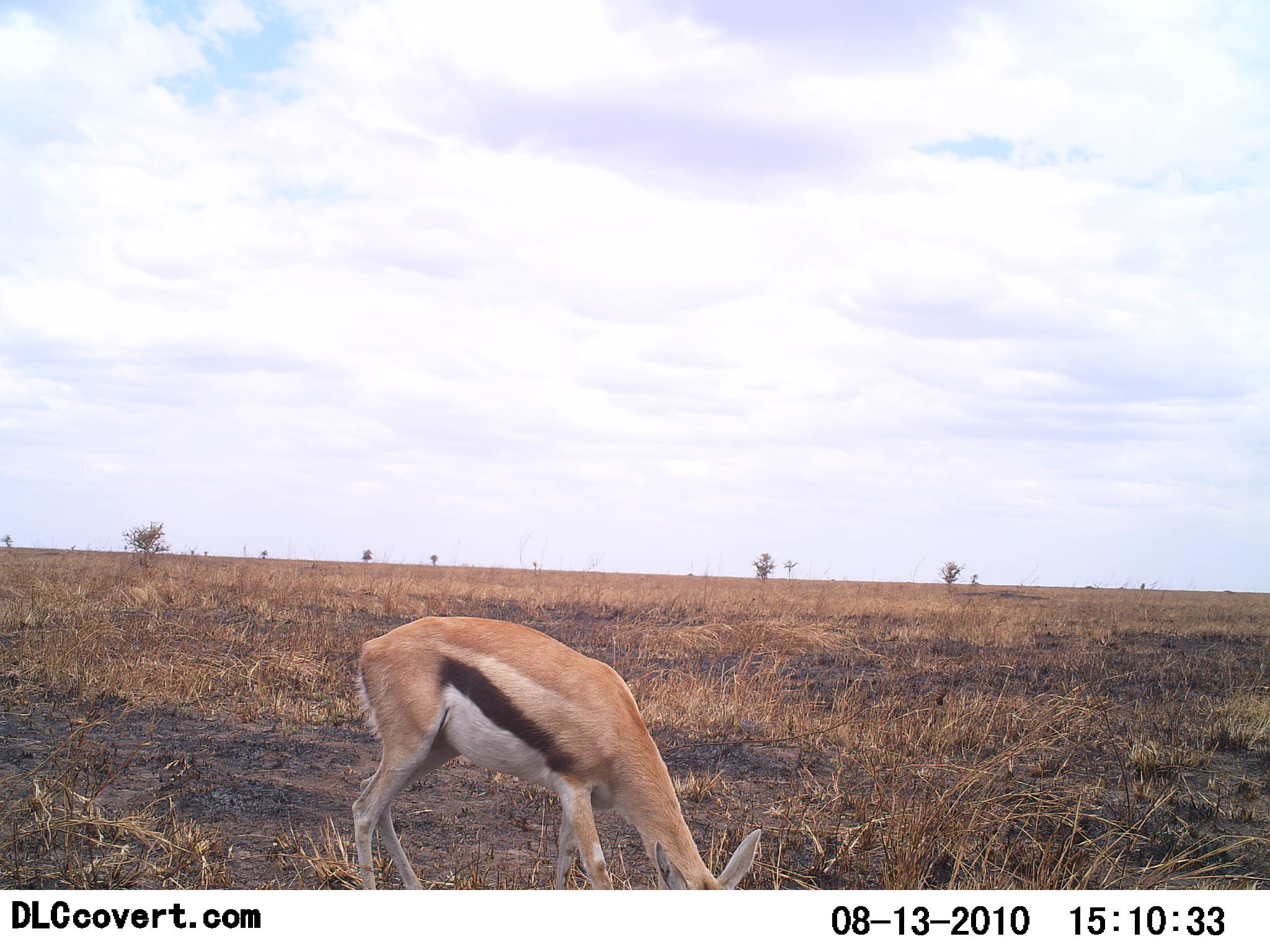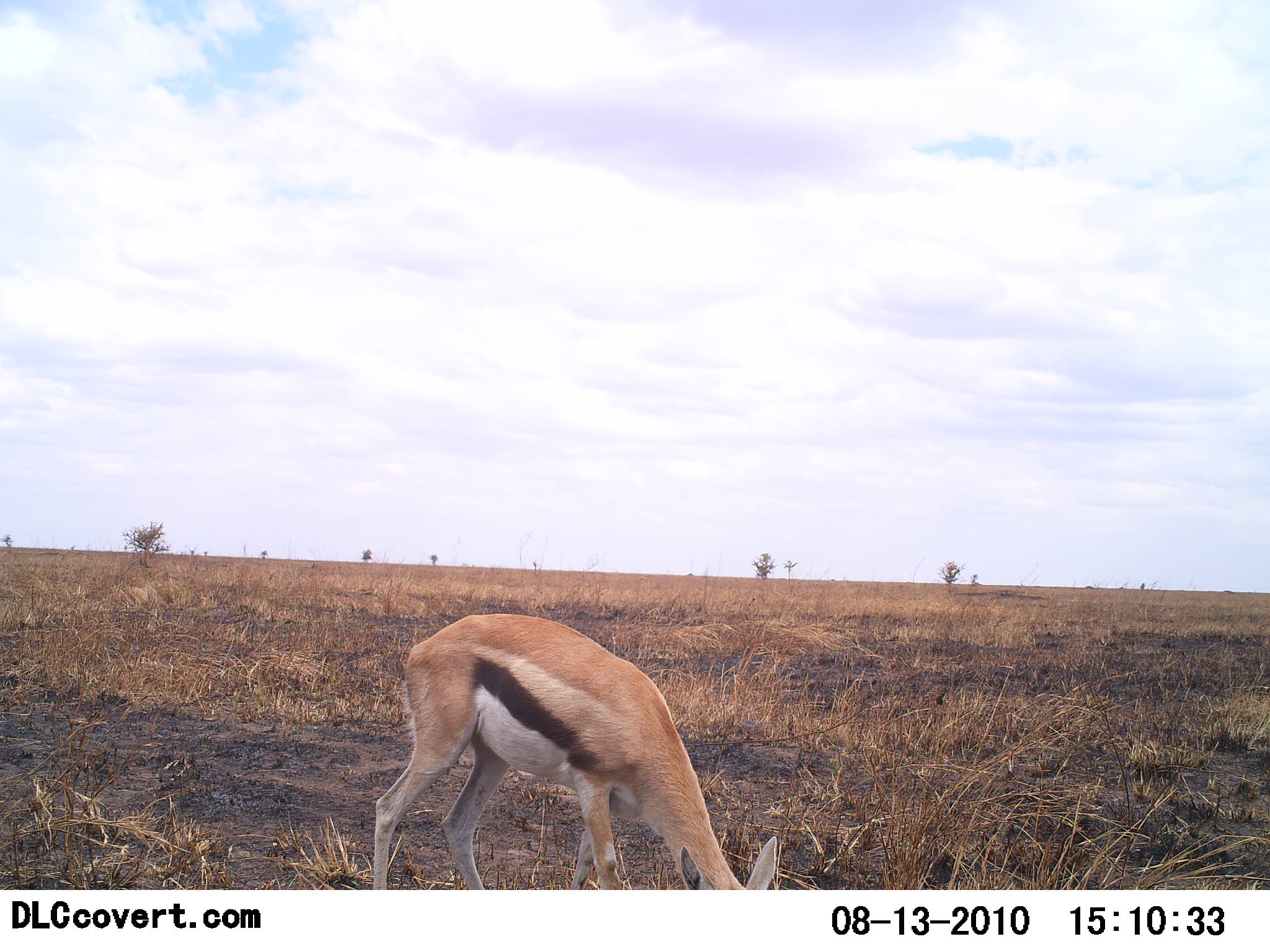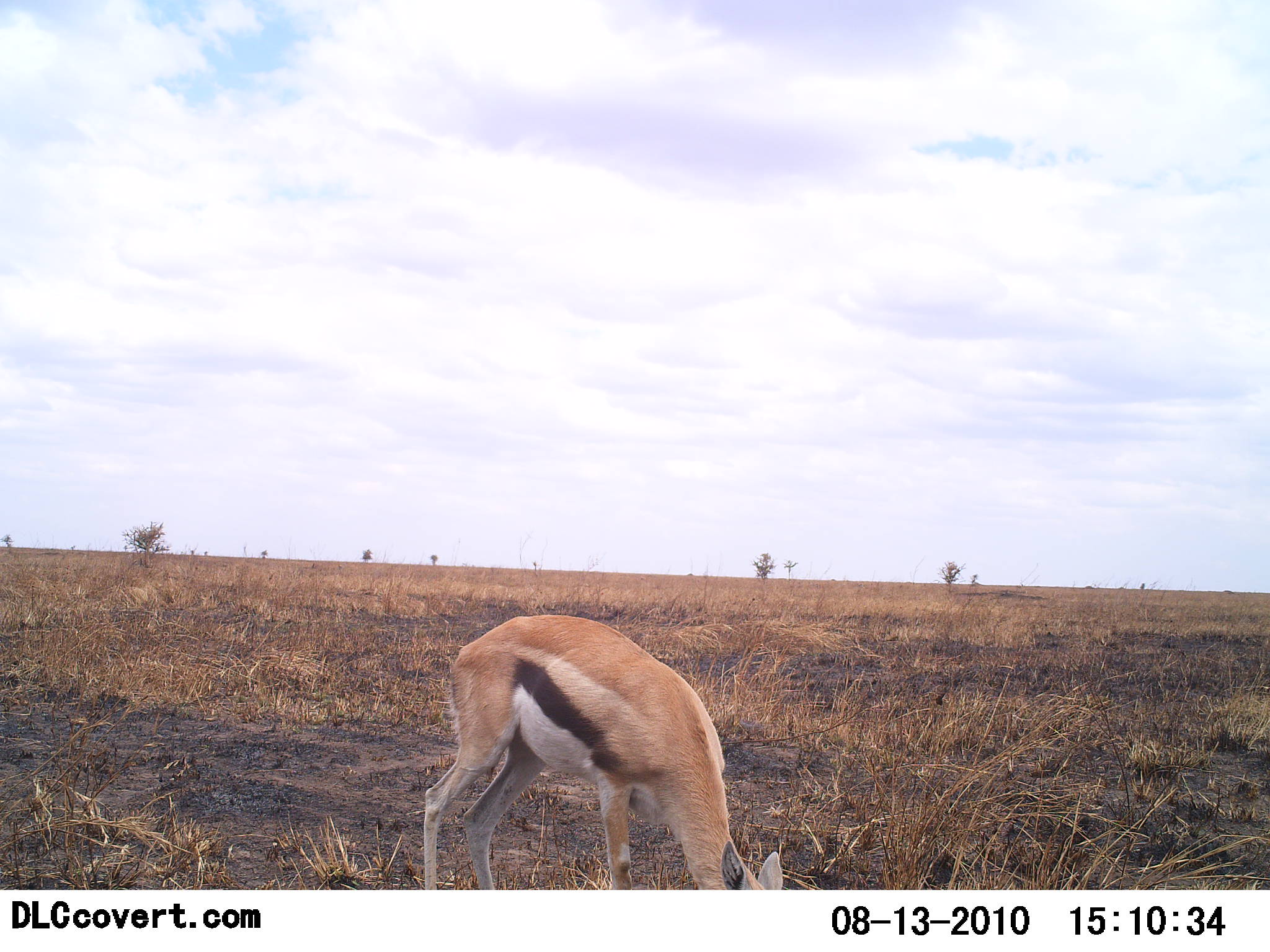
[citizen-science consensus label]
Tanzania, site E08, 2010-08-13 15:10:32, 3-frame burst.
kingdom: Animalia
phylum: Chordata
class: Mammalia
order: Artiodactyla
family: Bovidae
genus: Eudorcas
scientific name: Eudorcas thomsonii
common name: thomson's gazelle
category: gazellethomsons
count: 1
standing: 25%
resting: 0%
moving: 0%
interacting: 0%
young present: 0%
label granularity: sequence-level